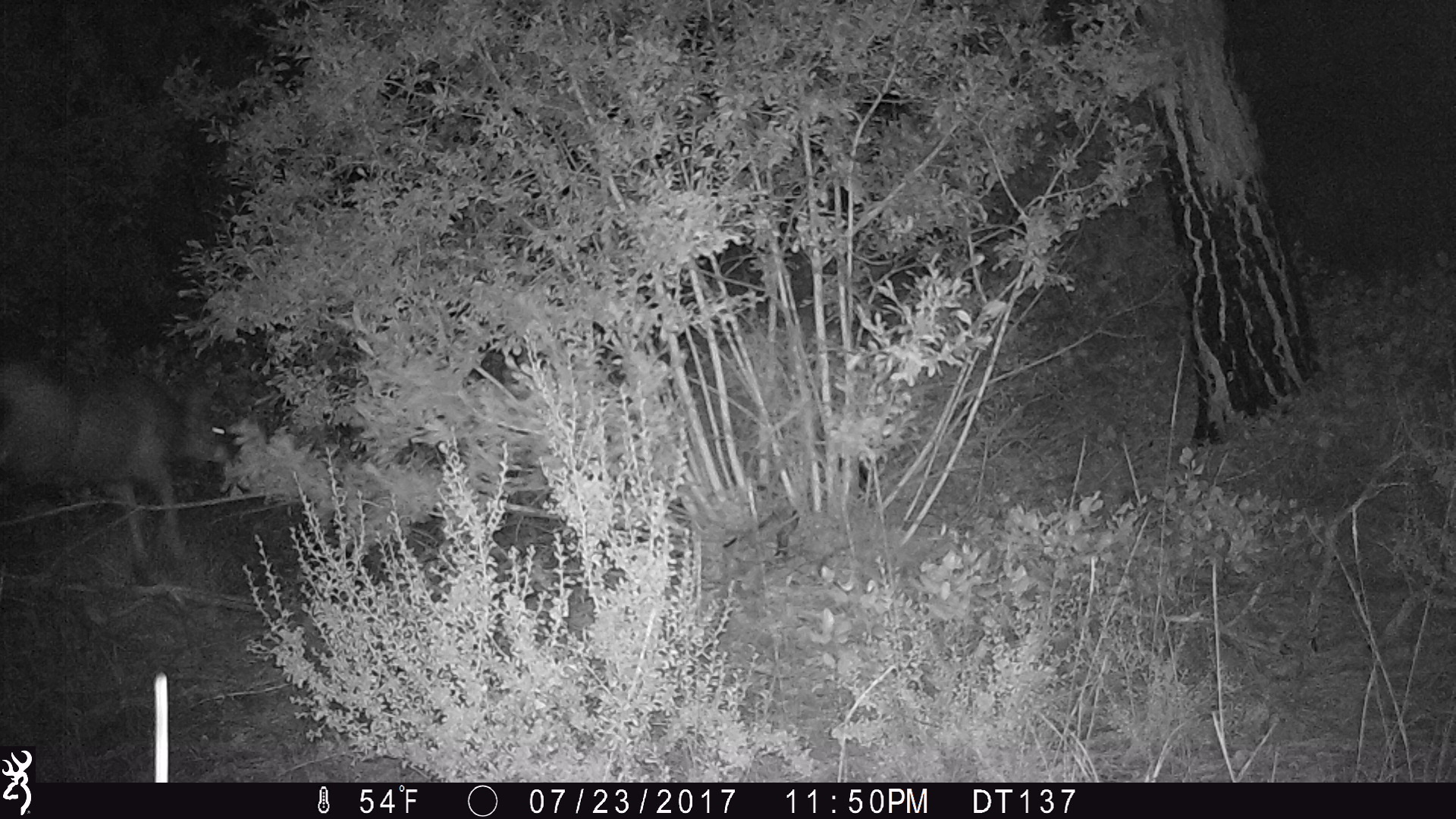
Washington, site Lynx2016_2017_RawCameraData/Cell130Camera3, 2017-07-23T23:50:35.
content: unidentified animal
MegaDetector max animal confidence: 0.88